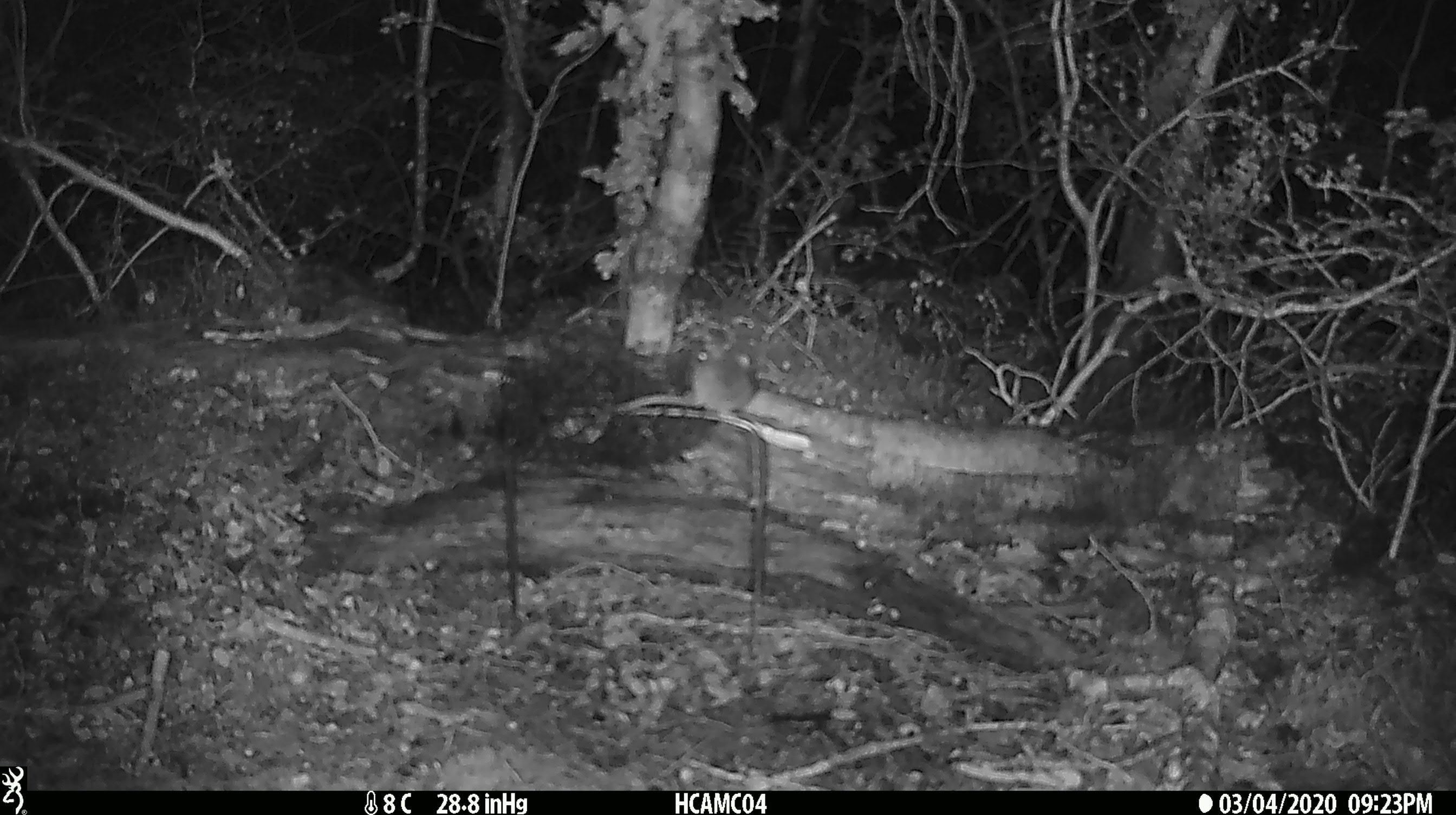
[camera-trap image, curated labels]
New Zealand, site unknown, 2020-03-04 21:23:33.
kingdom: Animalia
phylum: Chordata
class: Mammalia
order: Rodentia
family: Muridae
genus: Mus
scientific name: Mus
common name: mouse